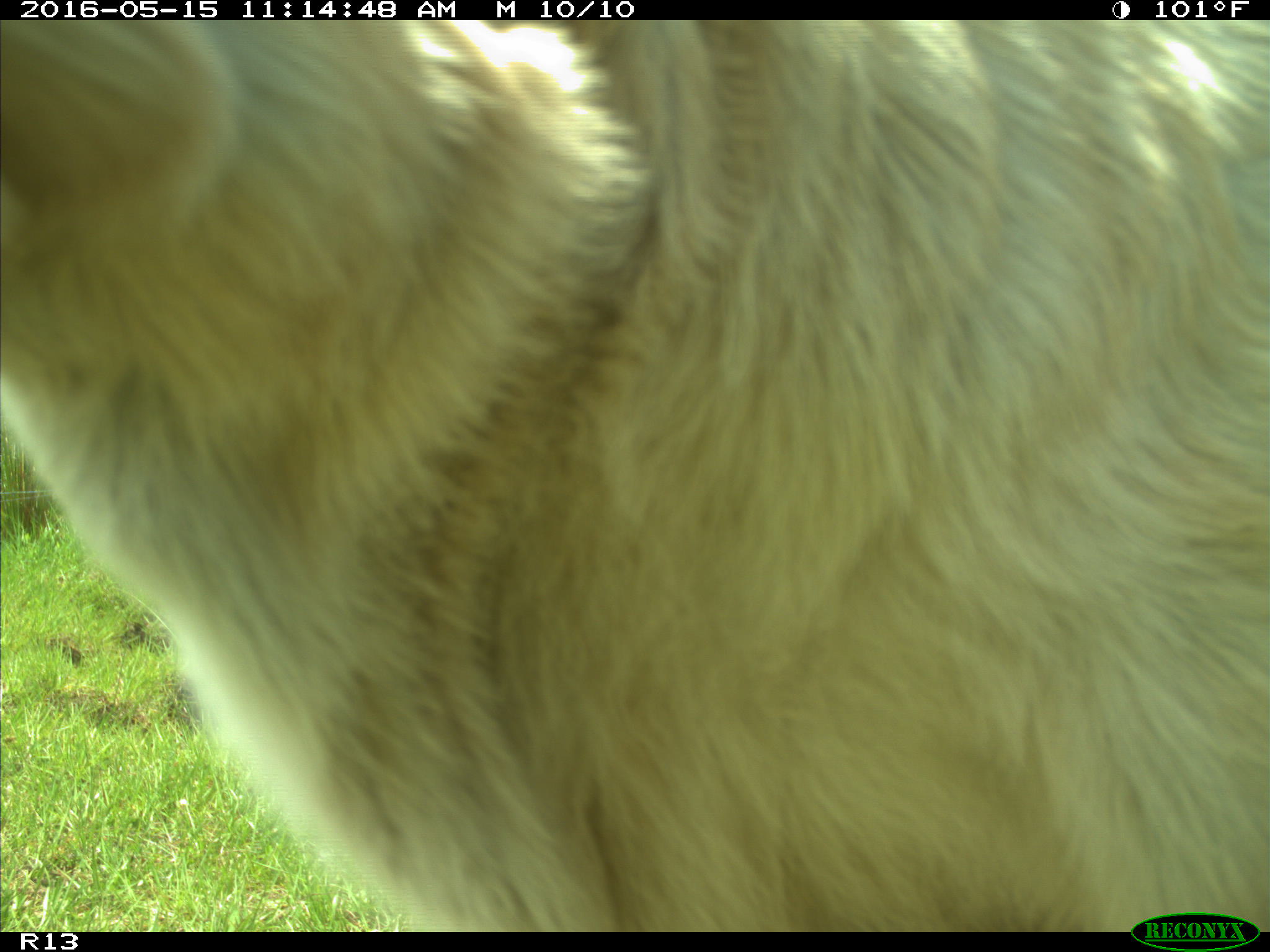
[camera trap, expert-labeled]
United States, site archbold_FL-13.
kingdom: Animalia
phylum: Chordata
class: Mammalia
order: Artiodactyla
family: Bovidae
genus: Bos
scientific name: Bos taurus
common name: domestic cow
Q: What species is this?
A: Bos taurus (domestic cow).